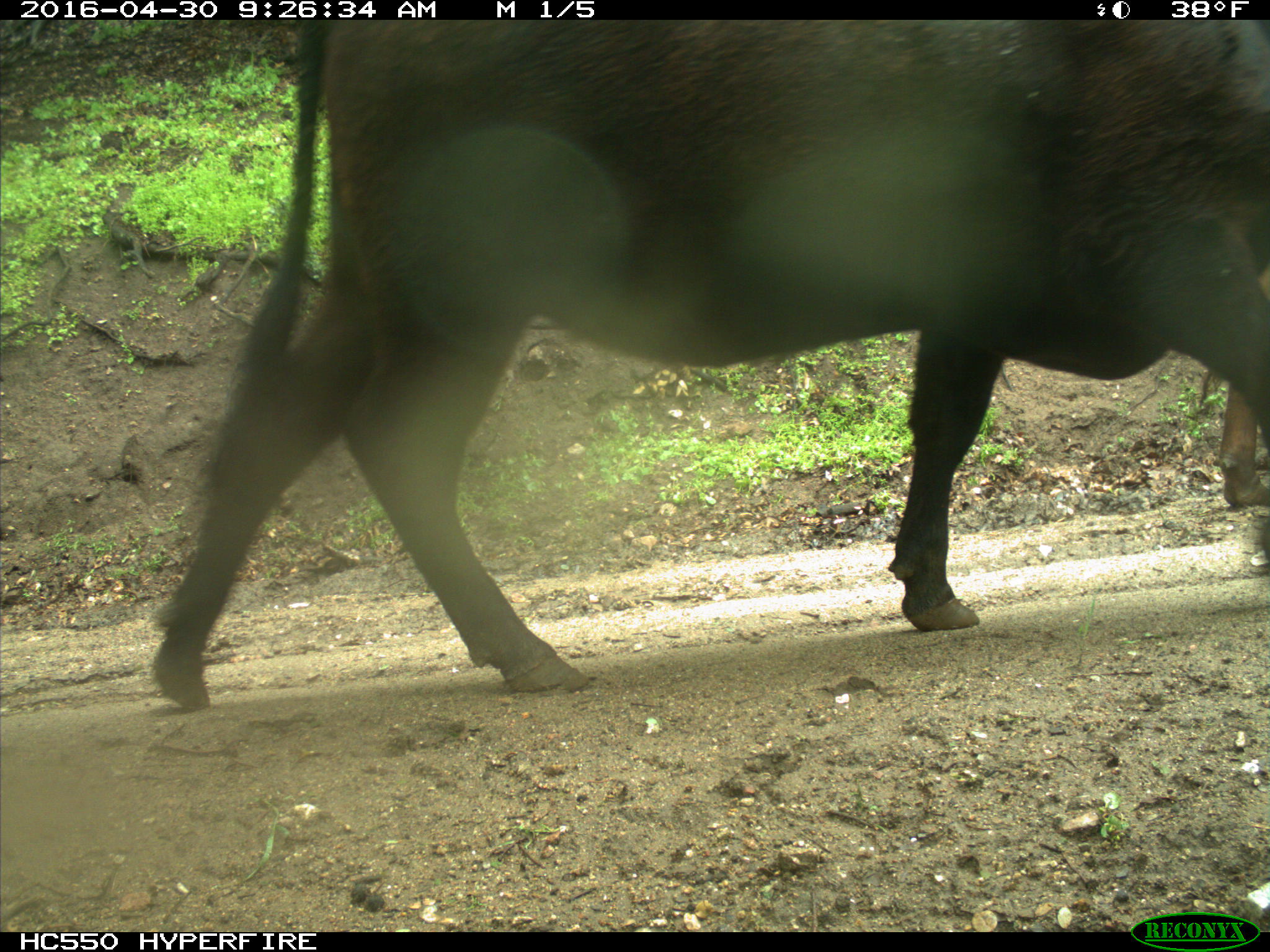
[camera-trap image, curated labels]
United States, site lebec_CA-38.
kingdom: Animalia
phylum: Chordata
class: Mammalia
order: Artiodactyla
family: Bovidae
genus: Bos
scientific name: Bos taurus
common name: domestic cow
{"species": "Bos taurus (domestic cow)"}